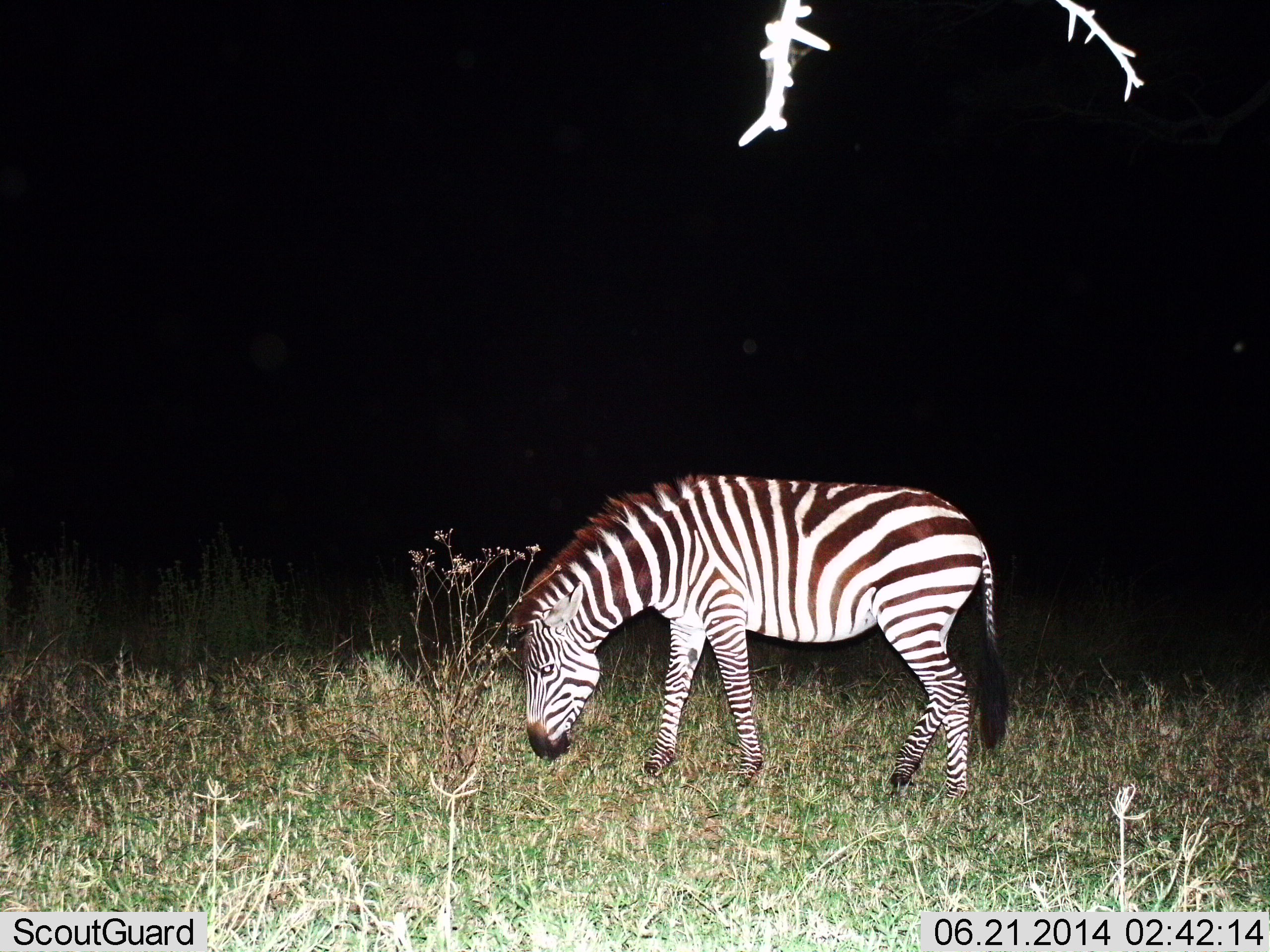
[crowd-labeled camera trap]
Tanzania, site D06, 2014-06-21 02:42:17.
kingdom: Animalia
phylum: Chordata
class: Mammalia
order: Perissodactyla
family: Equidae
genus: Equus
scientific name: Equus quagga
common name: plains zebra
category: zebra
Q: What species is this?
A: Zebra (plains zebra) (Equus quagga).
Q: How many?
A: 1.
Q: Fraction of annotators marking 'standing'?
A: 10%.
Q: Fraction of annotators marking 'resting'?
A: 0%.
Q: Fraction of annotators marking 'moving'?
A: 0%.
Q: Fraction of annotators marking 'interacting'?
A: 0%.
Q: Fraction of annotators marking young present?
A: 0%.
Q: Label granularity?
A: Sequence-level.